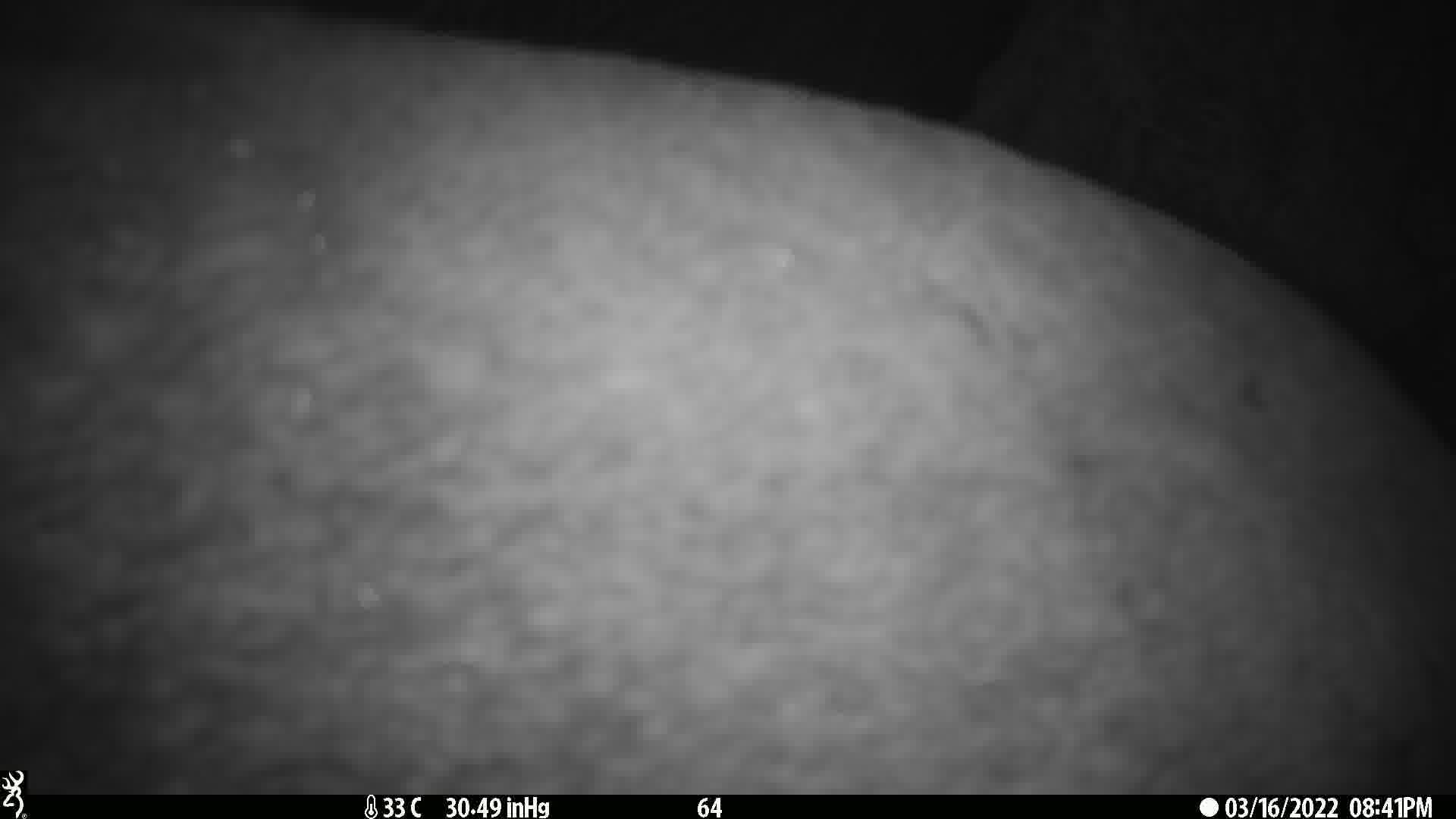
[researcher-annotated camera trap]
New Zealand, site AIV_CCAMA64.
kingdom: Animalia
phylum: Chordata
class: Mammalia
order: Carnivora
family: Otariidae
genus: Phocarctos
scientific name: Phocarctos hookeri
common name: new zealand sea lion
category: sealion